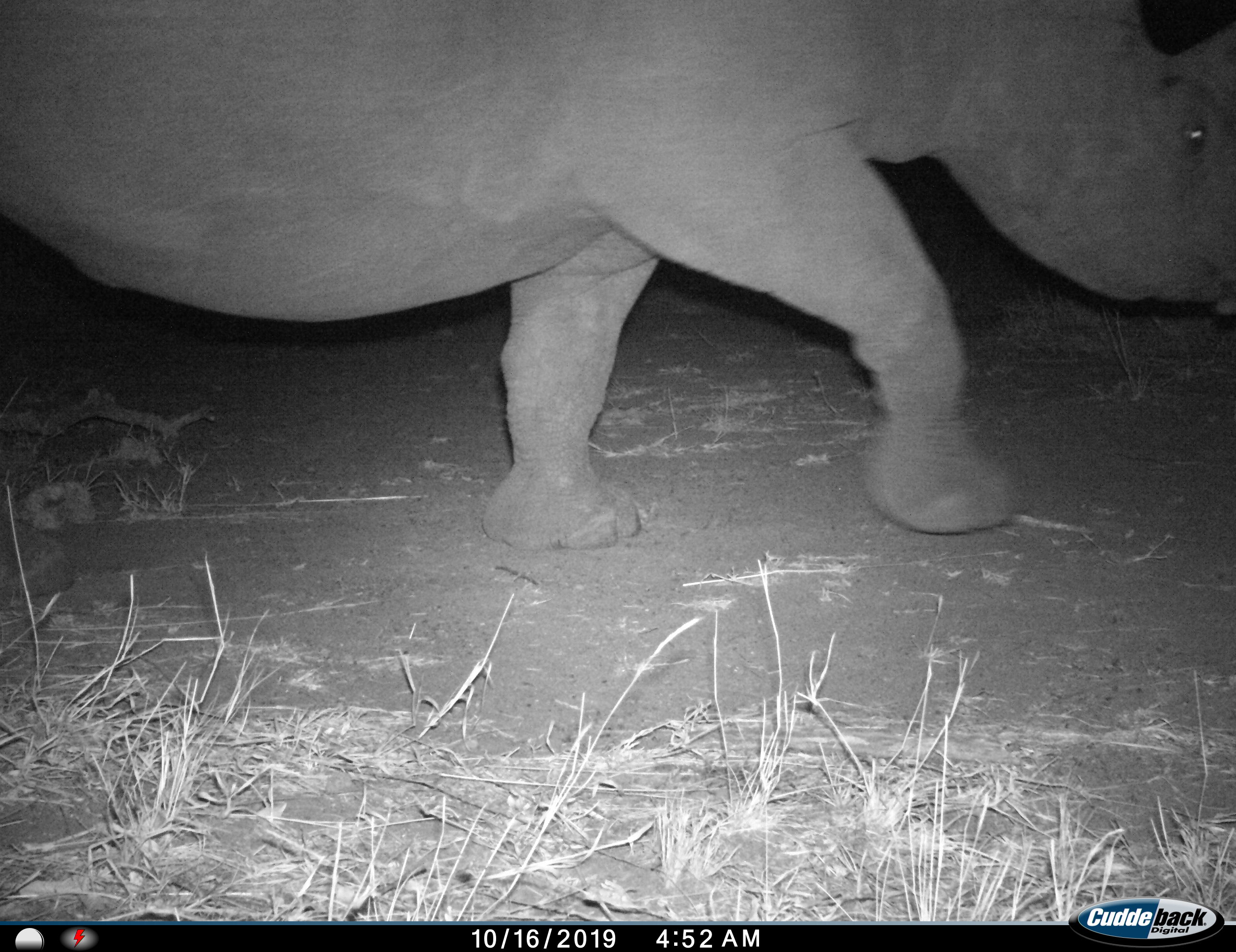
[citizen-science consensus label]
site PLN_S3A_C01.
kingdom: Animalia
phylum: Chordata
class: Mammalia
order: Perissodactyla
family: Rhinocerotidae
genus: Diceros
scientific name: Diceros bicornis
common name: black rhinoceros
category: rhinocerosblack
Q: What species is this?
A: Rhinocerosblack (black rhinoceros) (Diceros bicornis).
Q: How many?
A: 1.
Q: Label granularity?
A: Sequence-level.